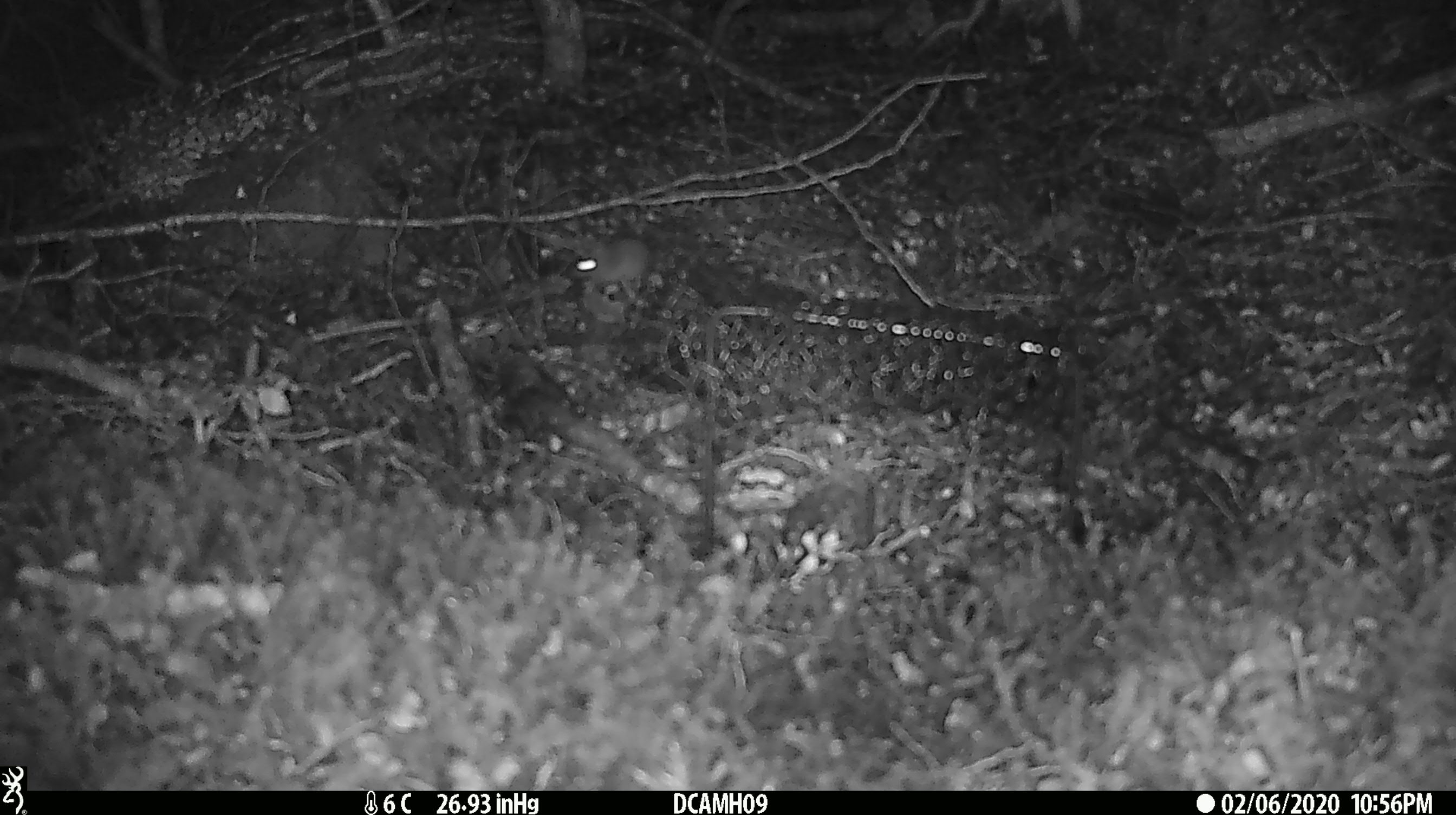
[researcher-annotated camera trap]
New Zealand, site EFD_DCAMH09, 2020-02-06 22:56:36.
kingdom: Animalia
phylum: Chordata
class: Mammalia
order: Rodentia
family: Muridae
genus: Mus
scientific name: Mus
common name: mouse